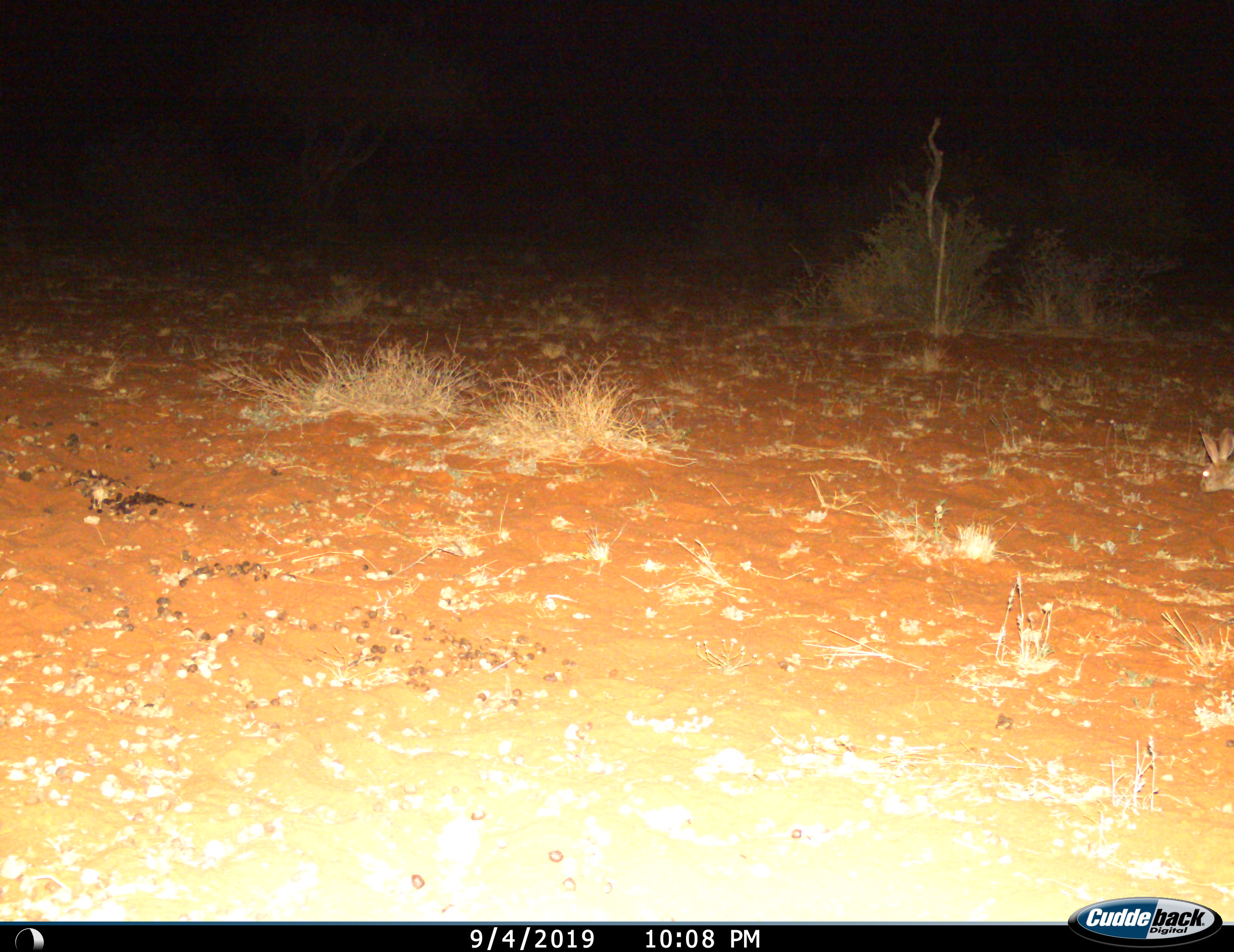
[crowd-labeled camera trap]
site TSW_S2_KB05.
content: unidentified animal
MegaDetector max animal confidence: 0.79